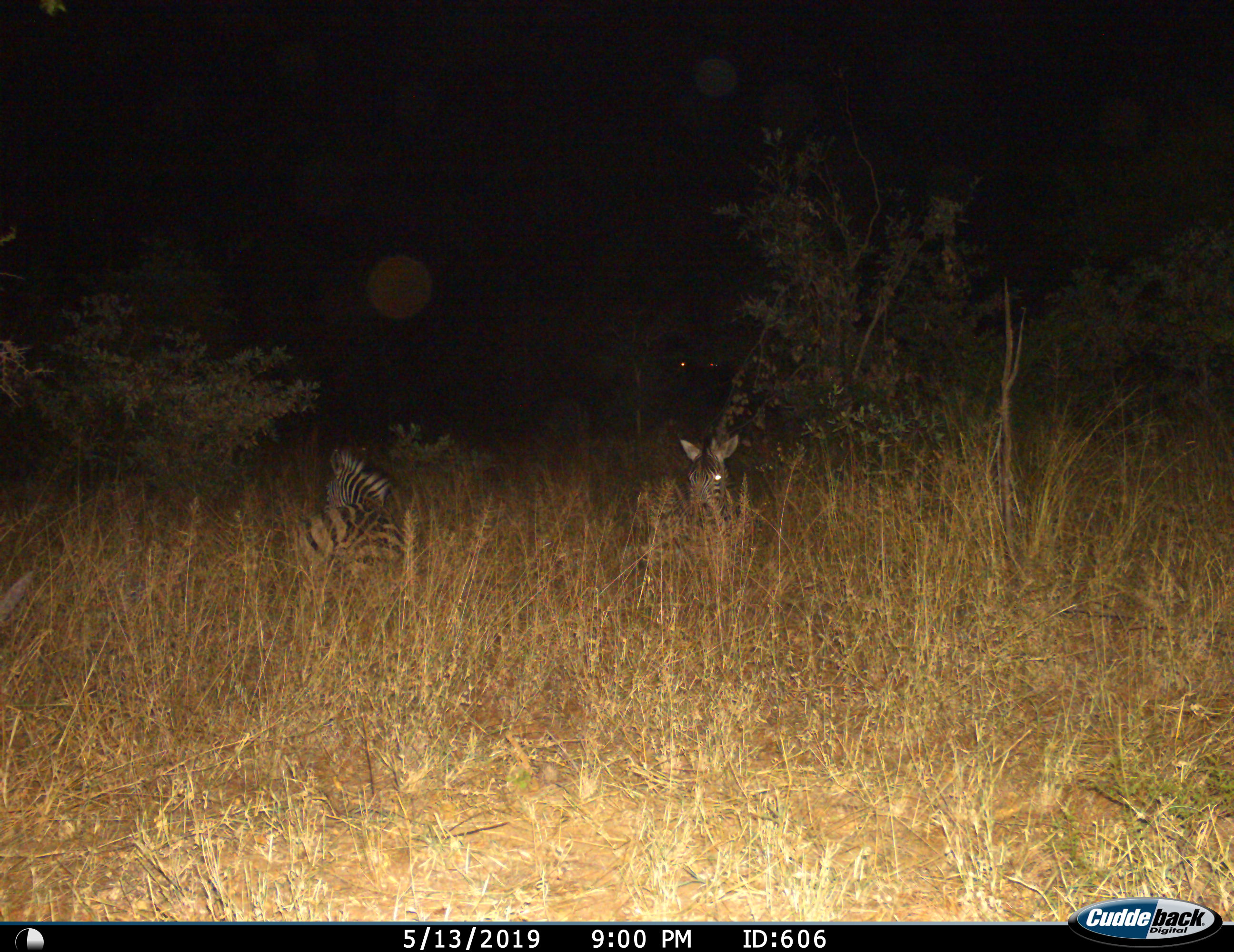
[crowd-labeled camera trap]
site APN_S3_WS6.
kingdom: Animalia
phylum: Chordata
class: Mammalia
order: Perissodactyla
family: Equidae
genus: Equus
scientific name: Equus quagga burchellii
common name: burchell's zebra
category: zebraburchells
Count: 2.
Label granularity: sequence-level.